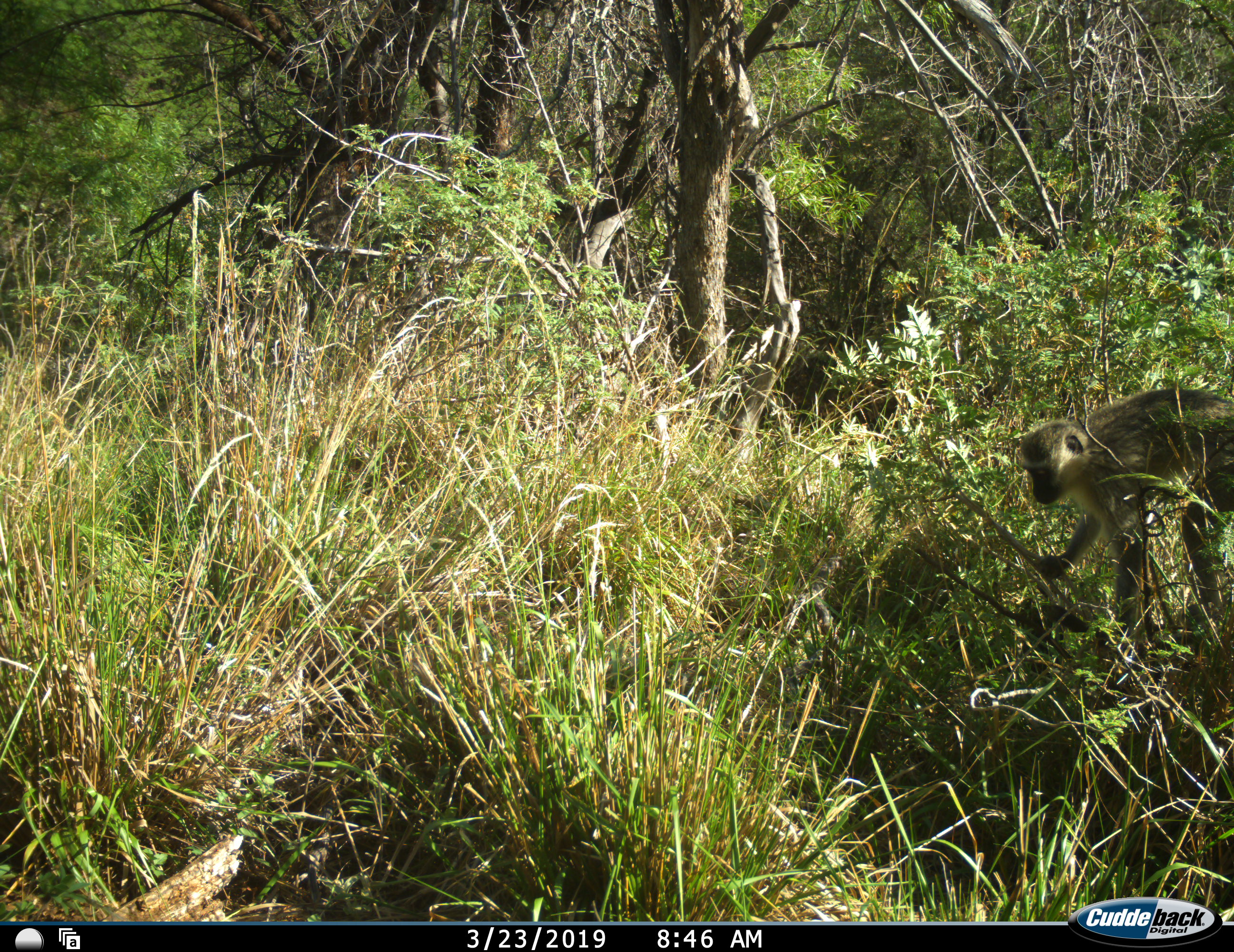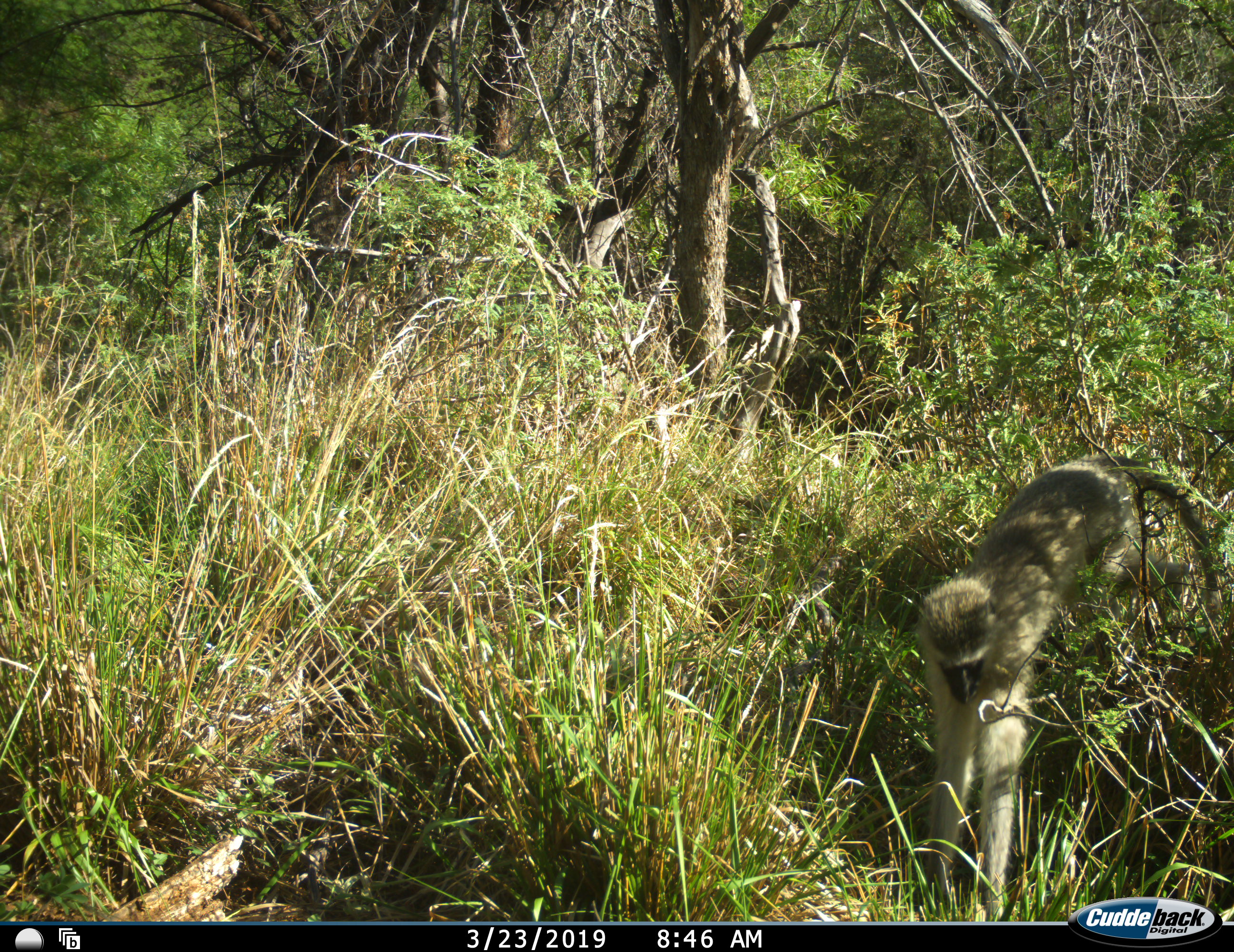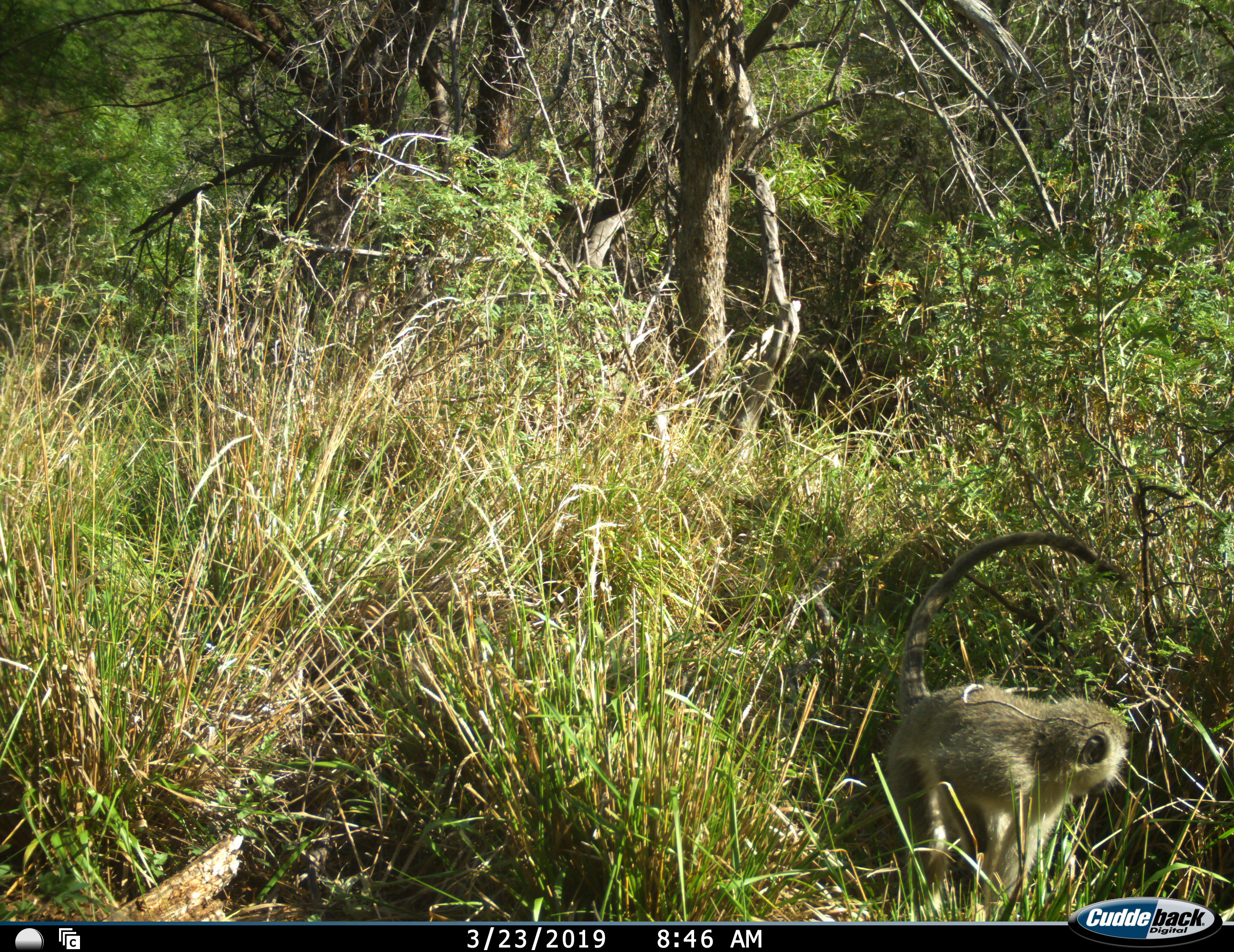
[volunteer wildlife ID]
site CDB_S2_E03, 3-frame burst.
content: unidentified animal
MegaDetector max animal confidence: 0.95